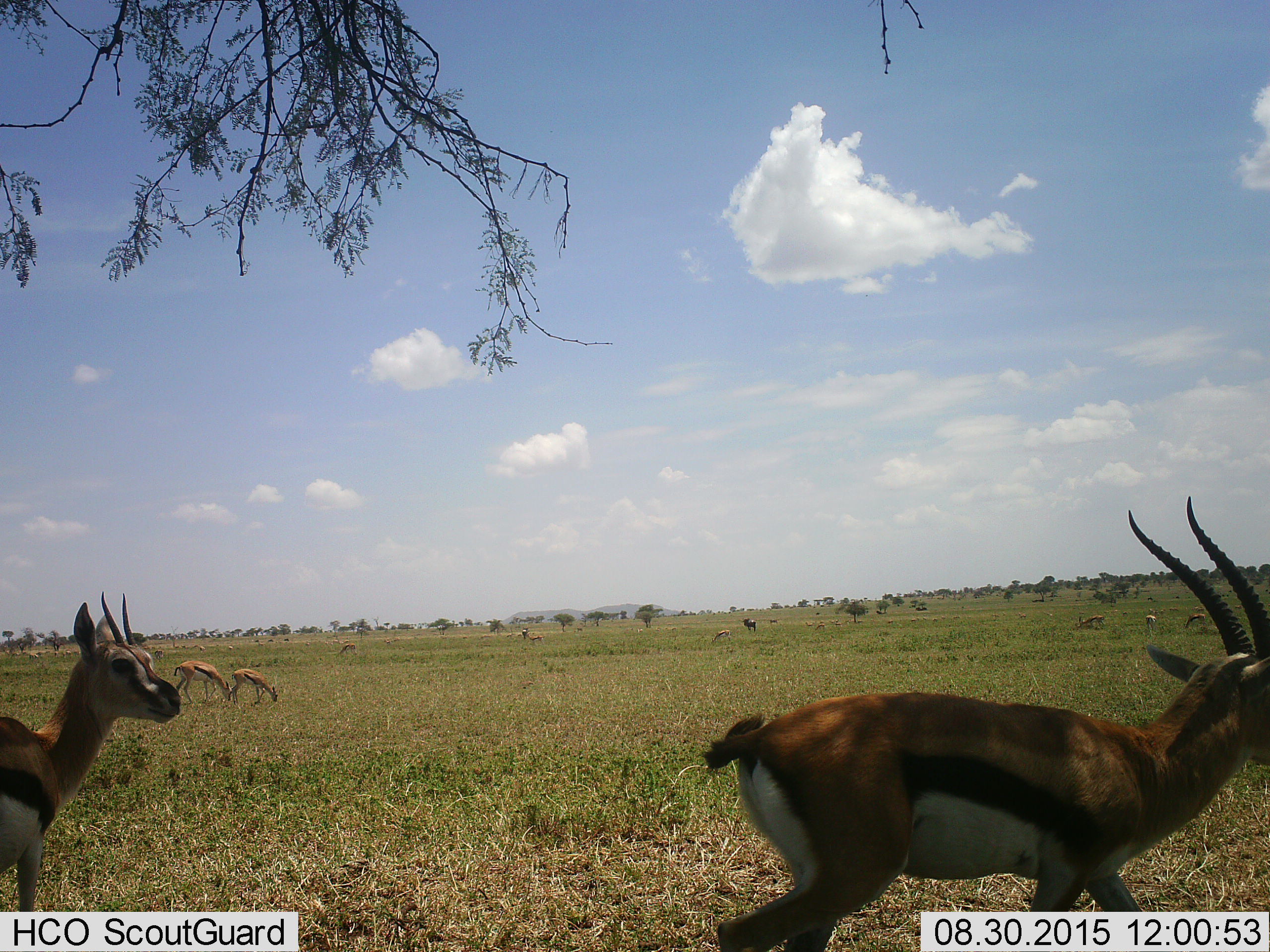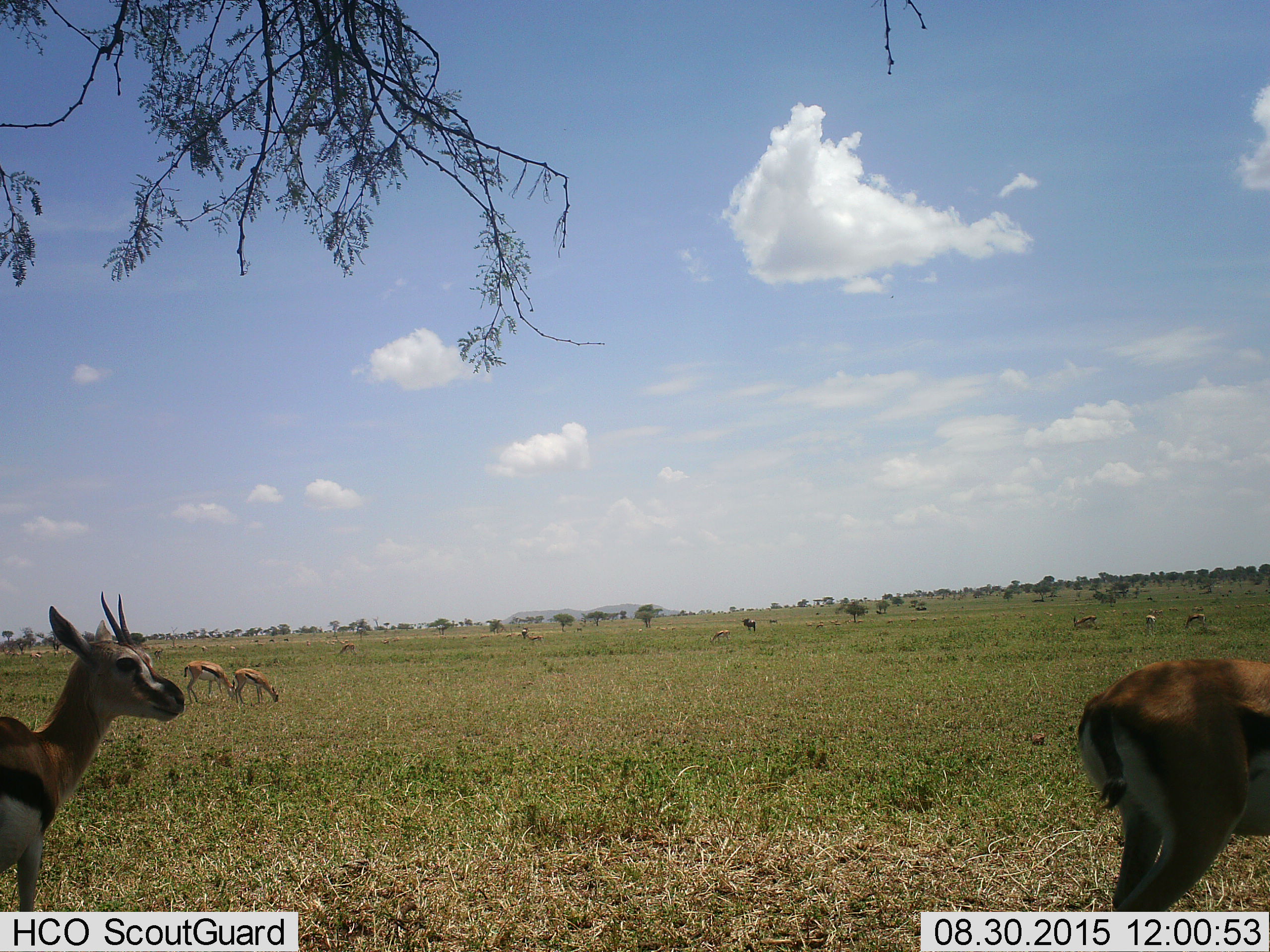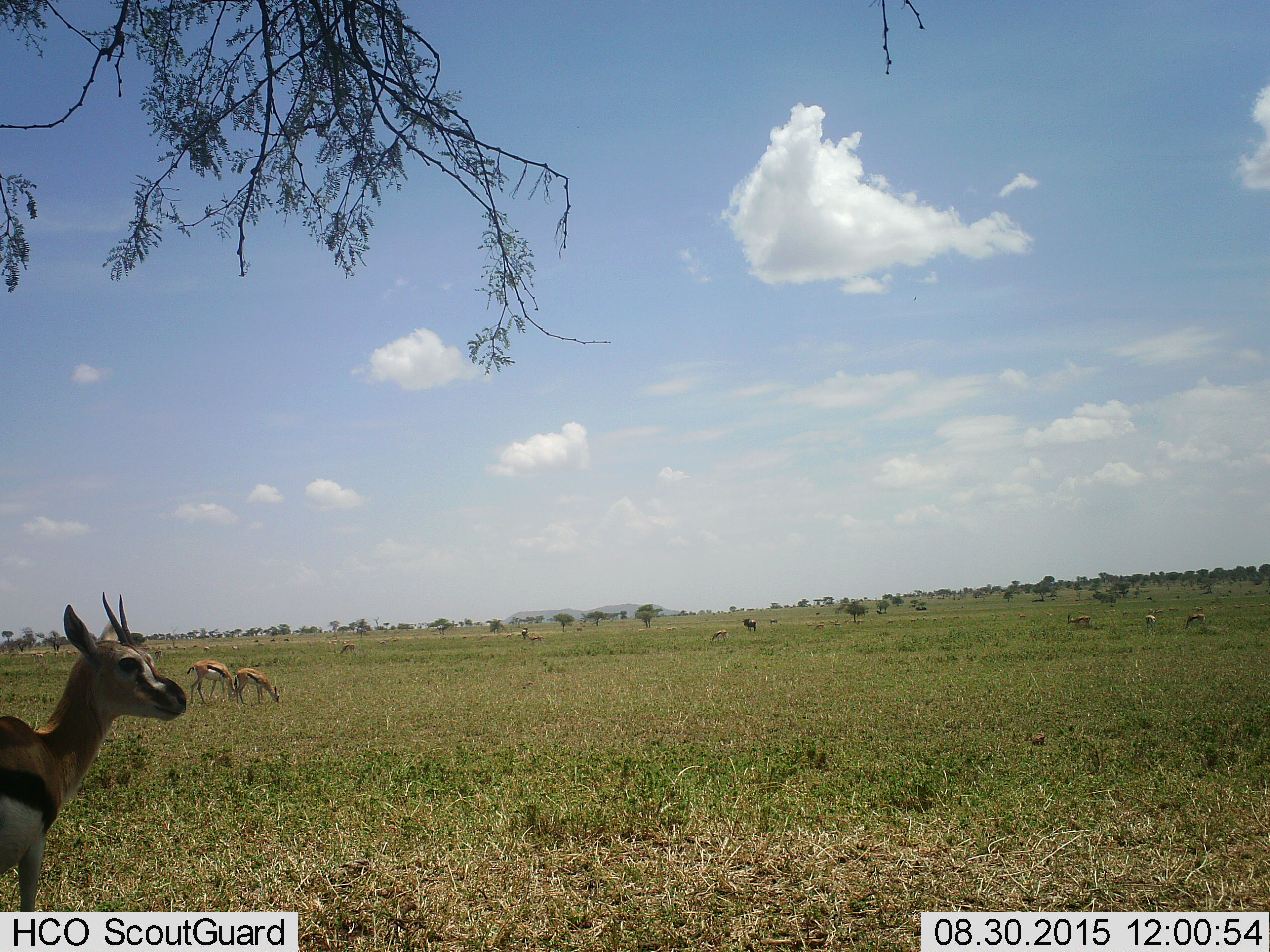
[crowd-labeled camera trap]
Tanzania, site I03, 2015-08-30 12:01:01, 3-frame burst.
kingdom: Animalia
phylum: Chordata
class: Mammalia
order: Artiodactyla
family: Bovidae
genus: Eudorcas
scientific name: Eudorcas thomsonii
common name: thomson's gazelle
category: gazellethomsons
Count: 11-50.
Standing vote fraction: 77%.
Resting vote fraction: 8%.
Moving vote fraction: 69%.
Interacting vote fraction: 8%.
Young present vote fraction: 23%.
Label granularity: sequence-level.